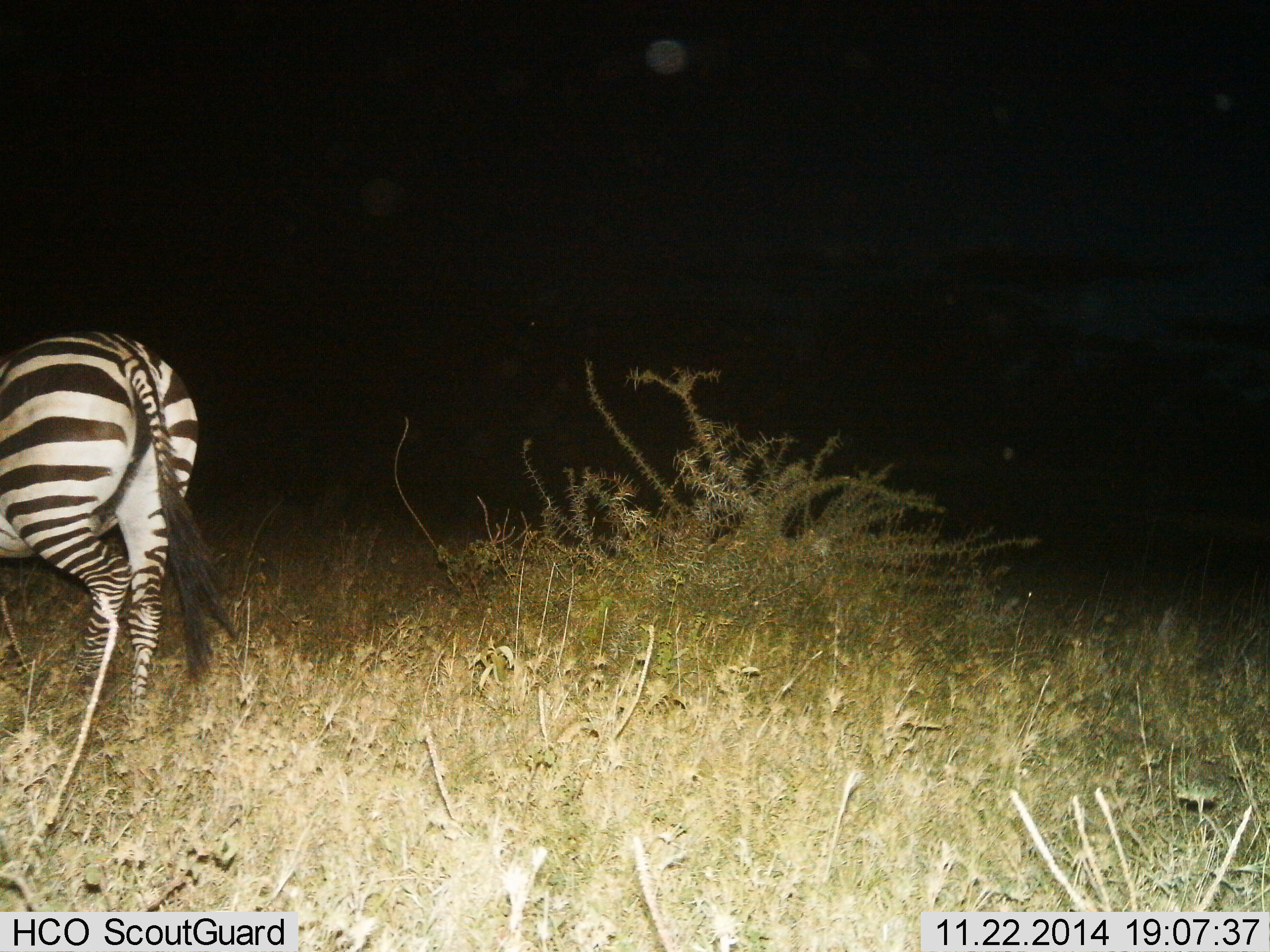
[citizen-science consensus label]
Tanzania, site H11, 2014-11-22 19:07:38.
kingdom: Animalia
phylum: Chordata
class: Mammalia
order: Perissodactyla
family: Equidae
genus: Equus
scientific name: Equus quagga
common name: plains zebra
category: zebra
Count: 1.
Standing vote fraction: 70%.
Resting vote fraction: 10%.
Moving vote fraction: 20%.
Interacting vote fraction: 0%.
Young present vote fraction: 0%.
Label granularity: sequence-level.